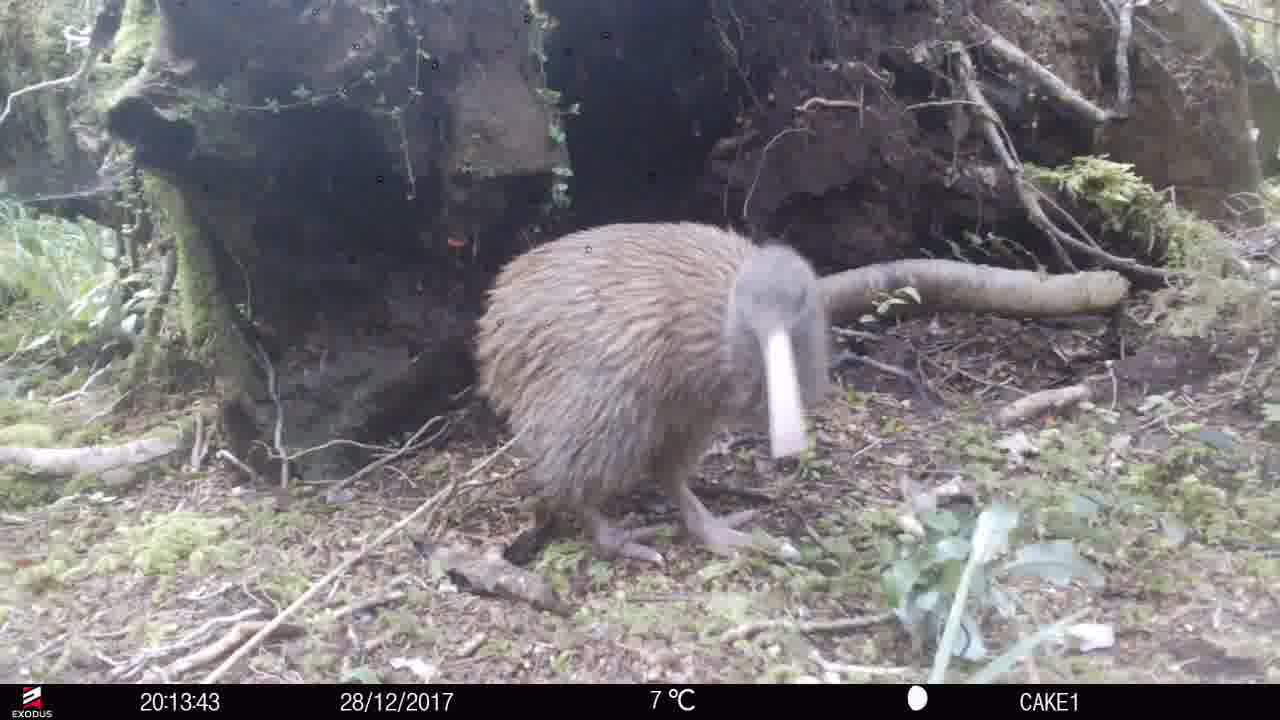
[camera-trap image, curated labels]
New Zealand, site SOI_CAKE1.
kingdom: Animalia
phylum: Chordata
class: Aves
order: Apterygiformes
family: Apterygidae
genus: Apteryx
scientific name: Apteryx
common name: kiwi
Kiwi (Apteryx).